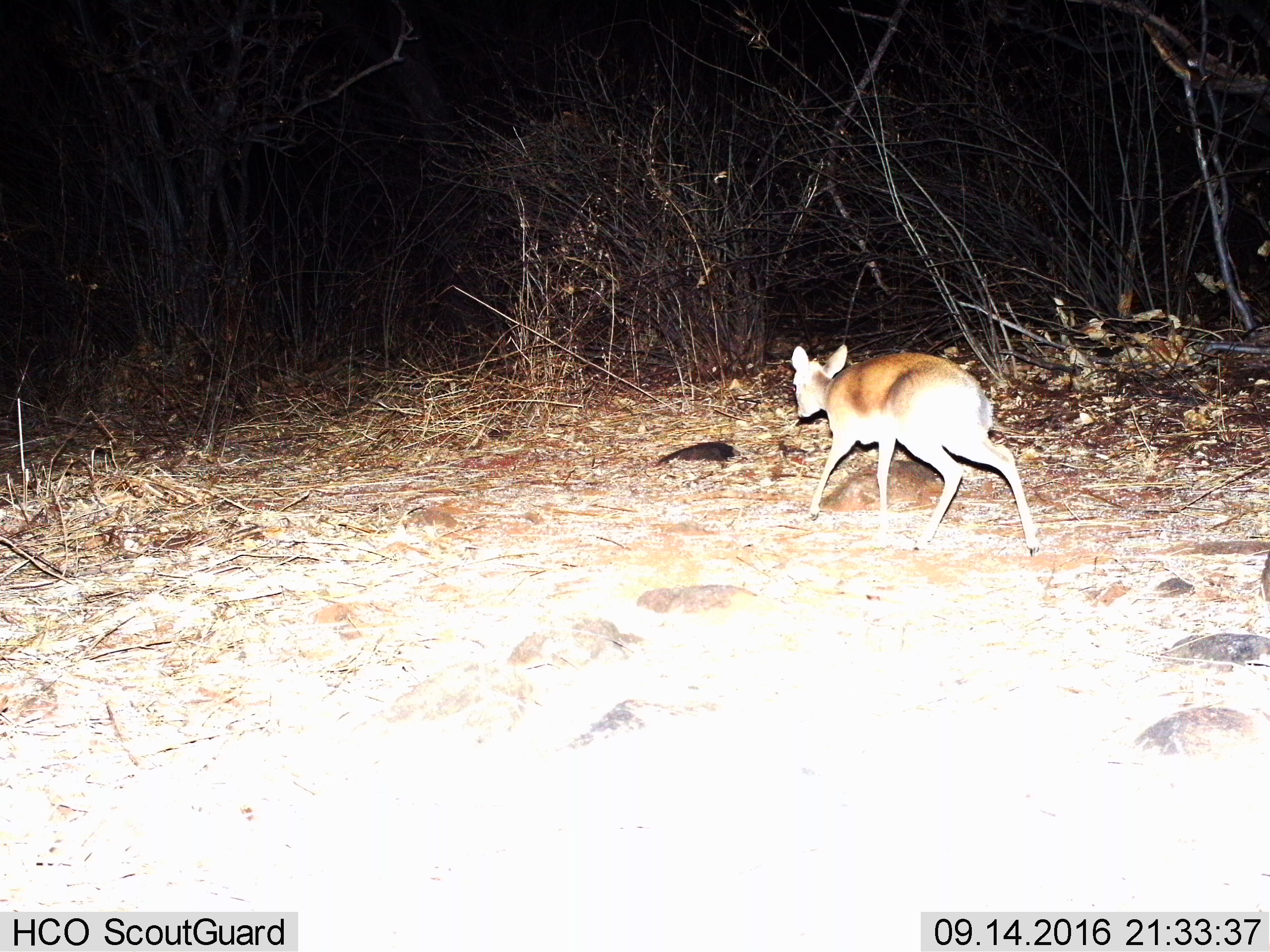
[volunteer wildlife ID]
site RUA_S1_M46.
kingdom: Animalia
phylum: Chordata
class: Mammalia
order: Artiodactyla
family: Bovidae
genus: Madoqua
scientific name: Madoqua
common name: dik-dik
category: dikdik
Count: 1.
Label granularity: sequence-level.